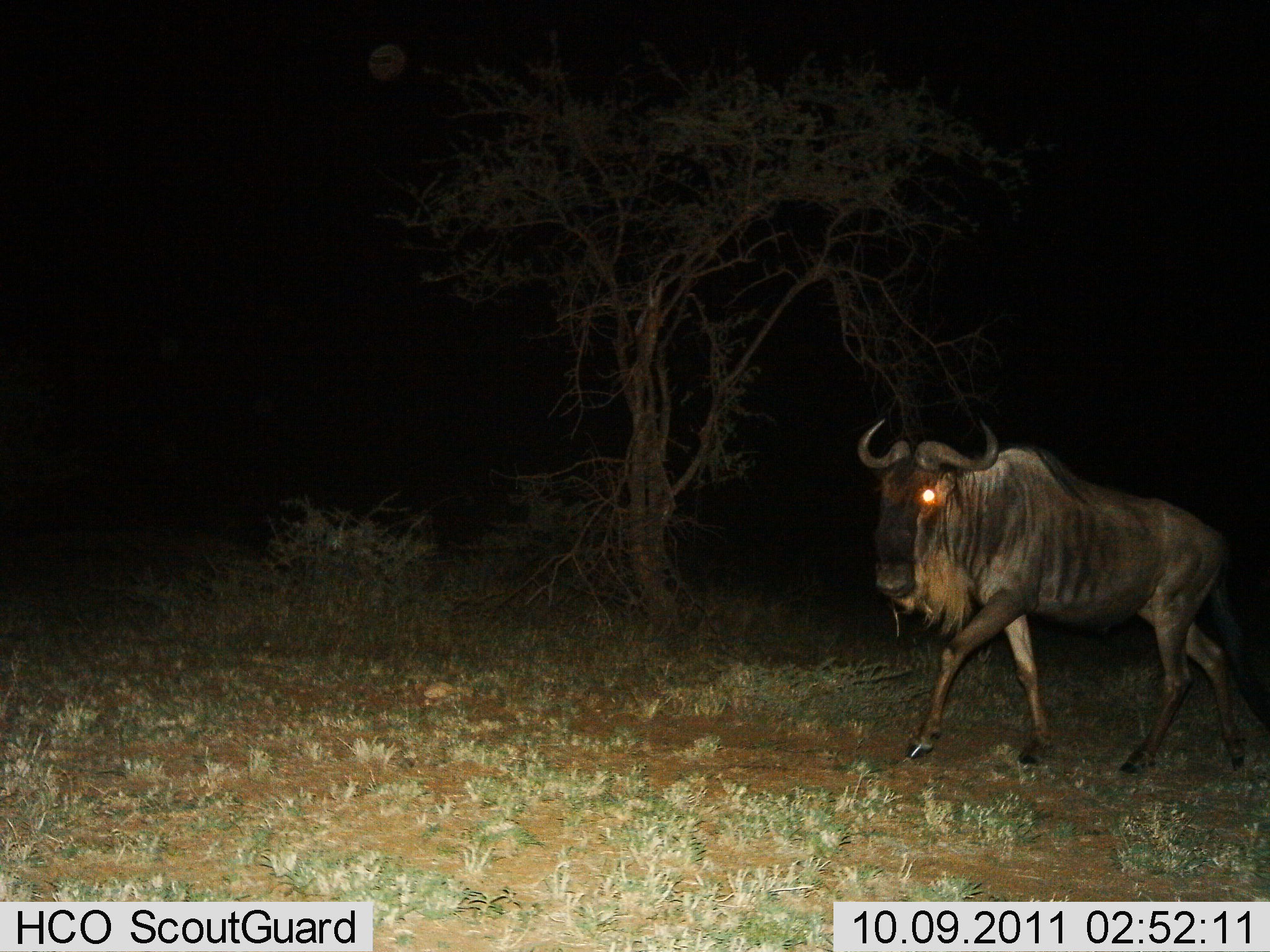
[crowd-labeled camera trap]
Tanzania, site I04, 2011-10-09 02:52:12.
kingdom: Animalia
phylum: Chordata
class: Mammalia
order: Artiodactyla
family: Bovidae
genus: Connochaetes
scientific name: Connochaetes taurinus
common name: blue wildebeest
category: wildebeest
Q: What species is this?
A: Wildebeest (blue wildebeest) (Connochaetes taurinus).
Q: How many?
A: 1.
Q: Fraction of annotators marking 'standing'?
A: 0%.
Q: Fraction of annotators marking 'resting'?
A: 0%.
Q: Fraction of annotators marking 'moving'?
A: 100%.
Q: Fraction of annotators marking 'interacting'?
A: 0%.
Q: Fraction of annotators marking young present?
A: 0%.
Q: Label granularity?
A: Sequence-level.